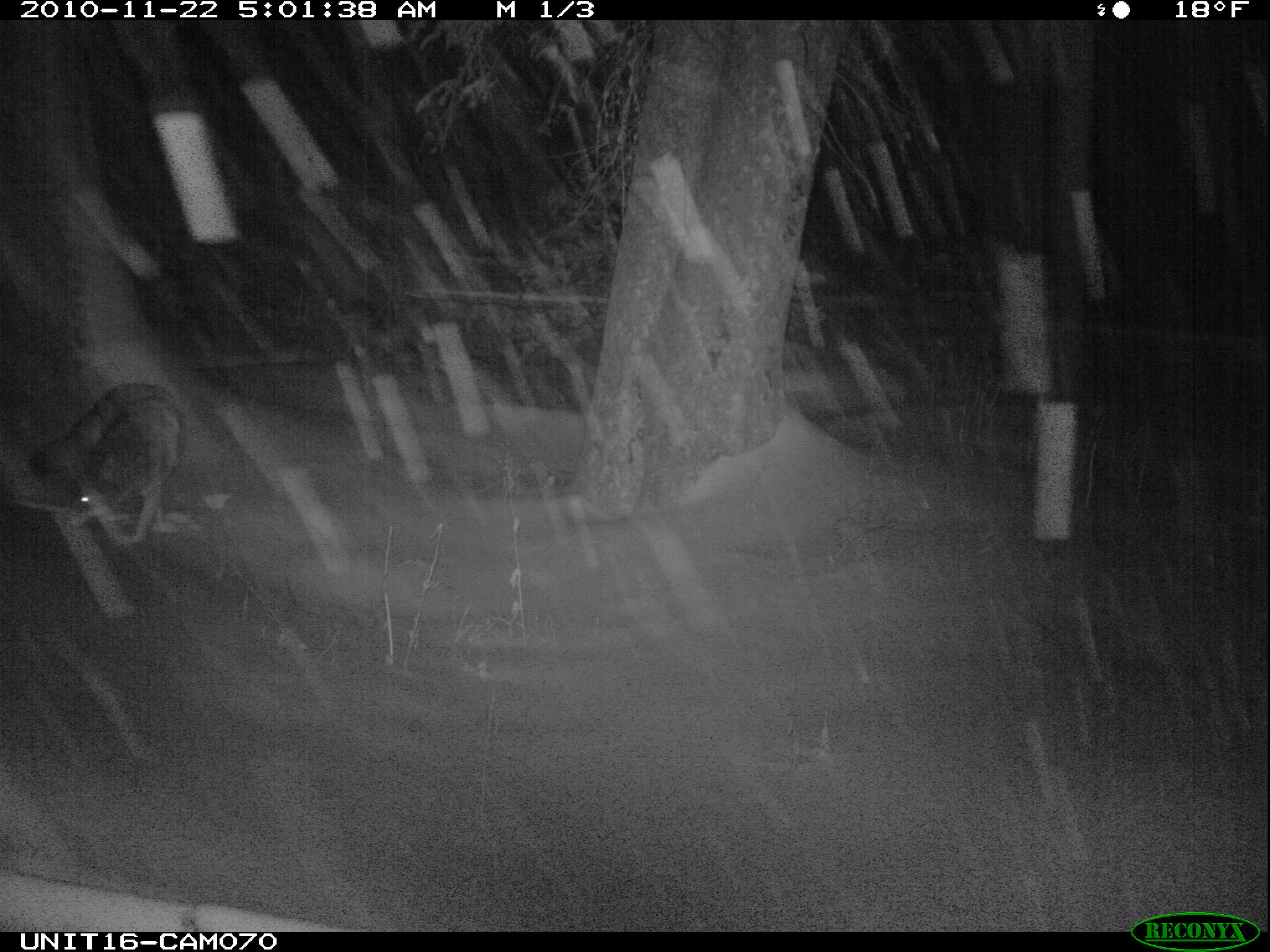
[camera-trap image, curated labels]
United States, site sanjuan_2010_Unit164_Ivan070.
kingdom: Animalia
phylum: Chordata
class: Mammalia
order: Carnivora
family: Canidae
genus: Canis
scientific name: Canis latrans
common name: coyote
Canis latrans (coyote).